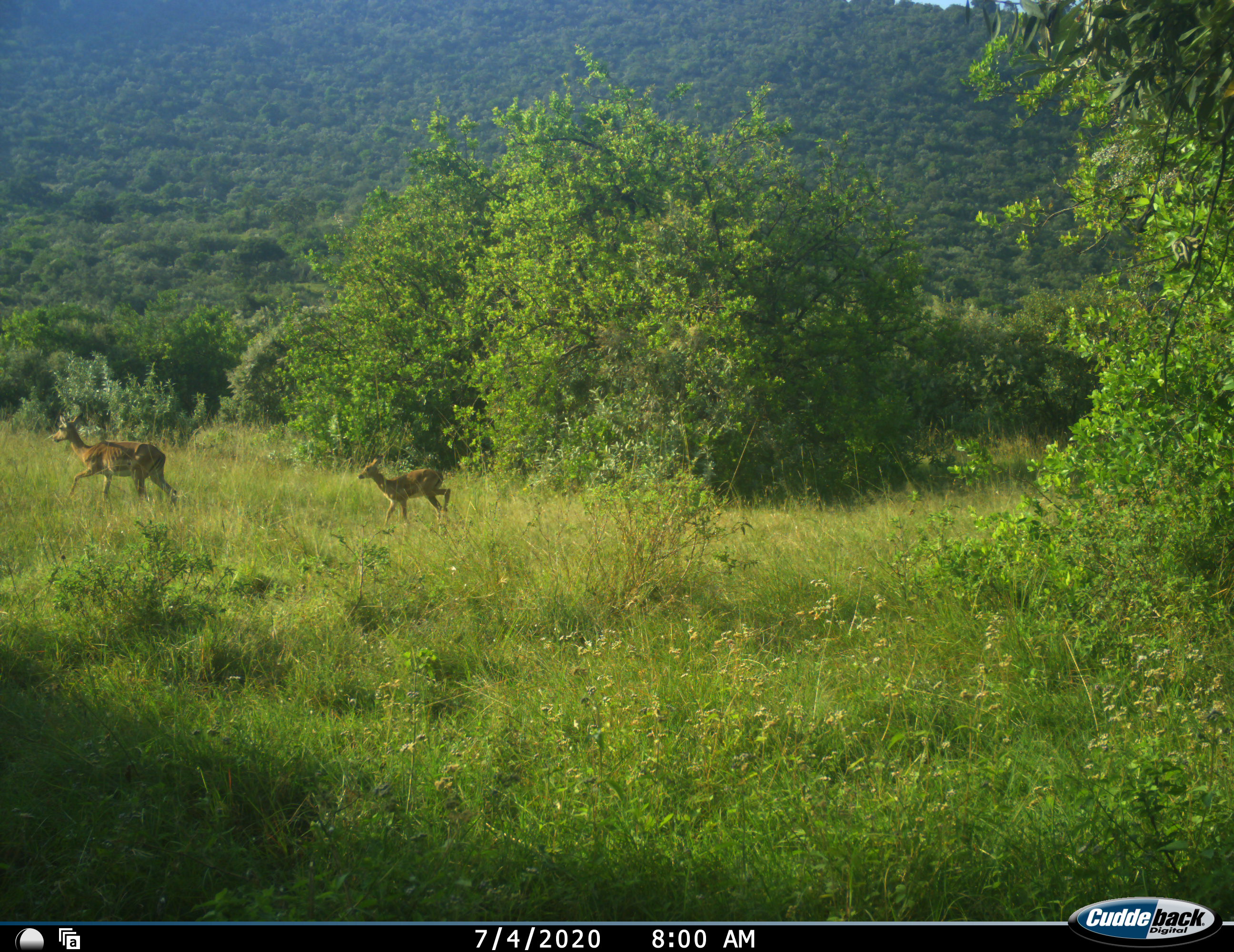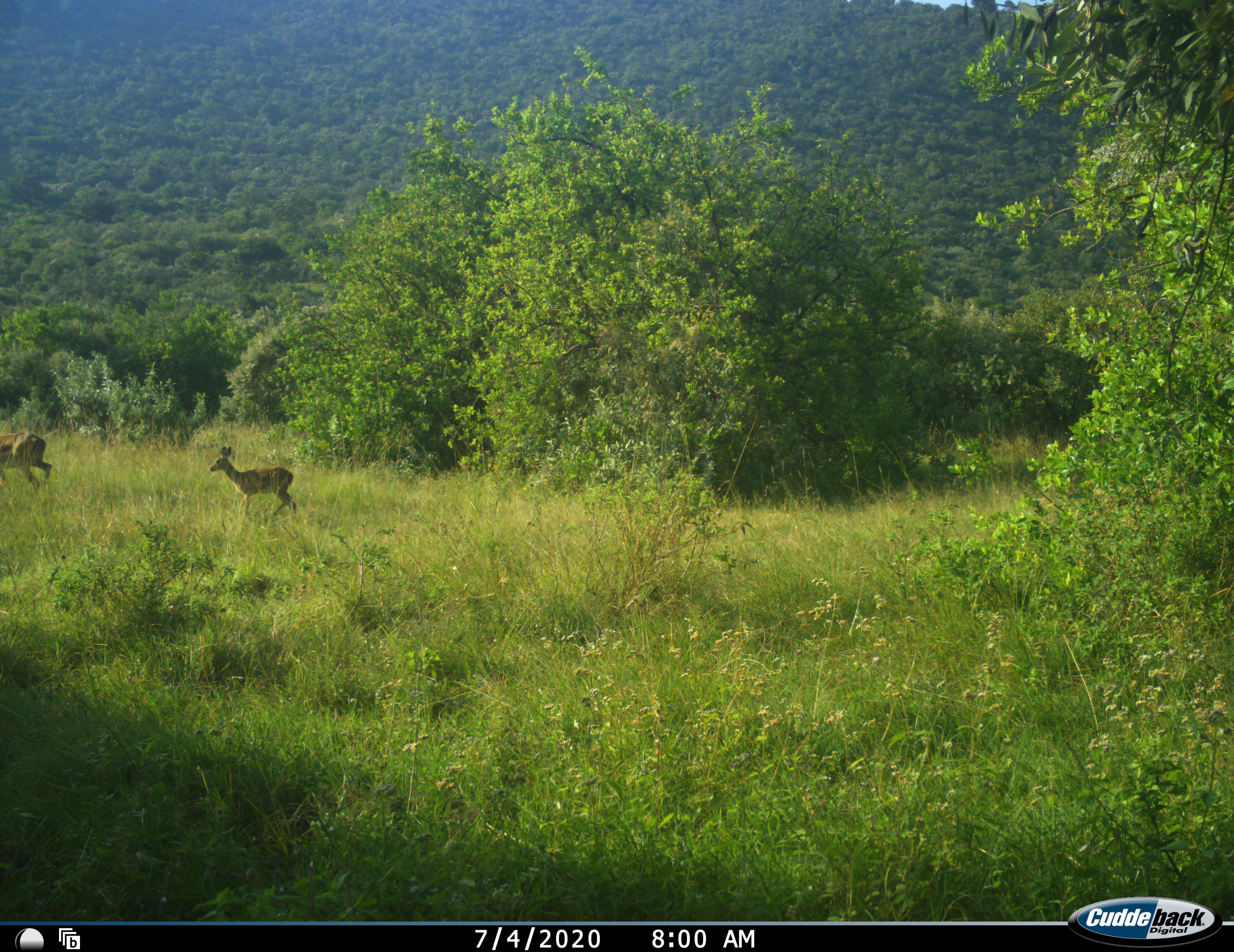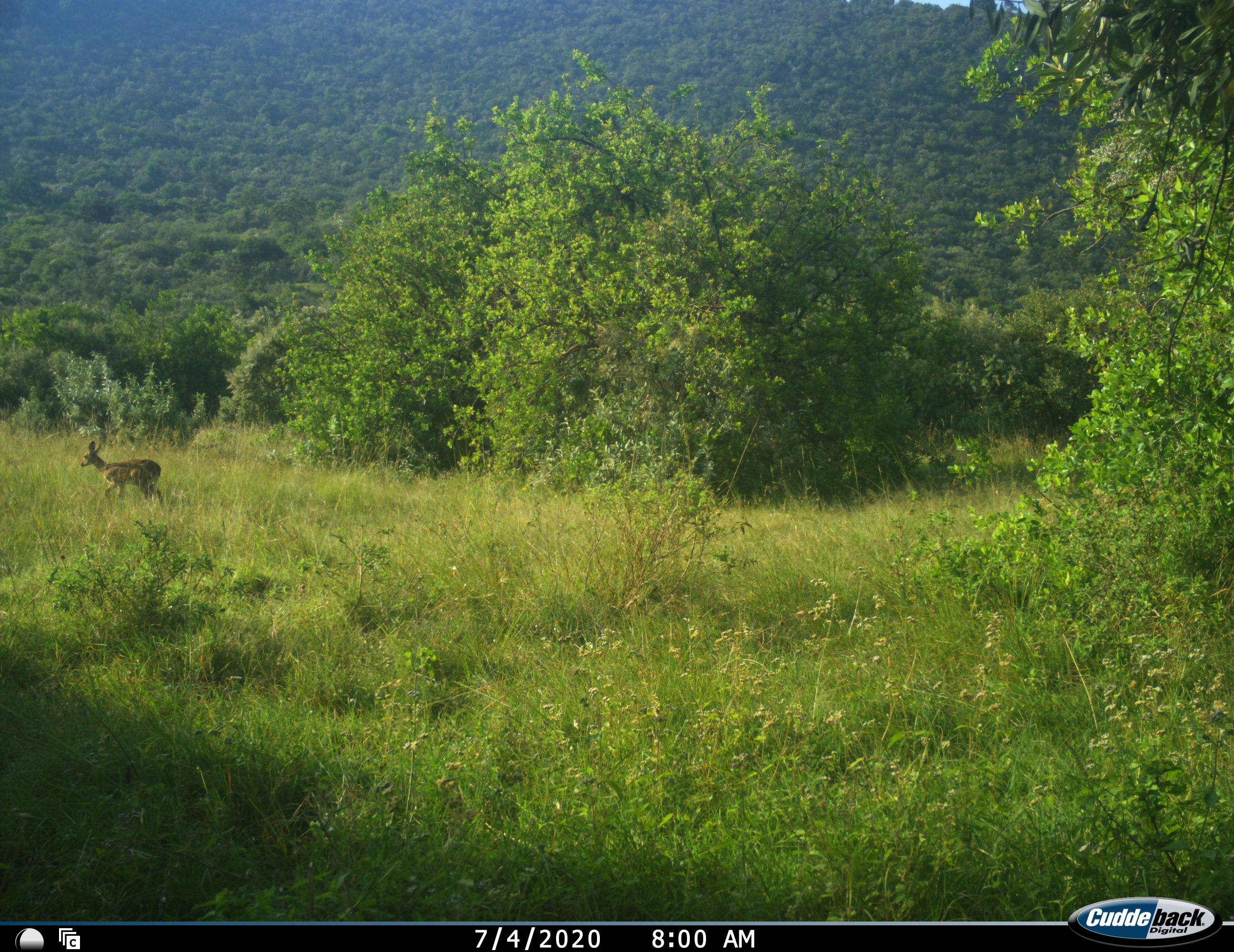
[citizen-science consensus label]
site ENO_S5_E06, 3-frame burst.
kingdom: Animalia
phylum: Chordata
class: Mammalia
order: Artiodactyla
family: Bovidae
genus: Aepyceros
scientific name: Aepyceros melampus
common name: impala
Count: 2.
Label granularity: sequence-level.